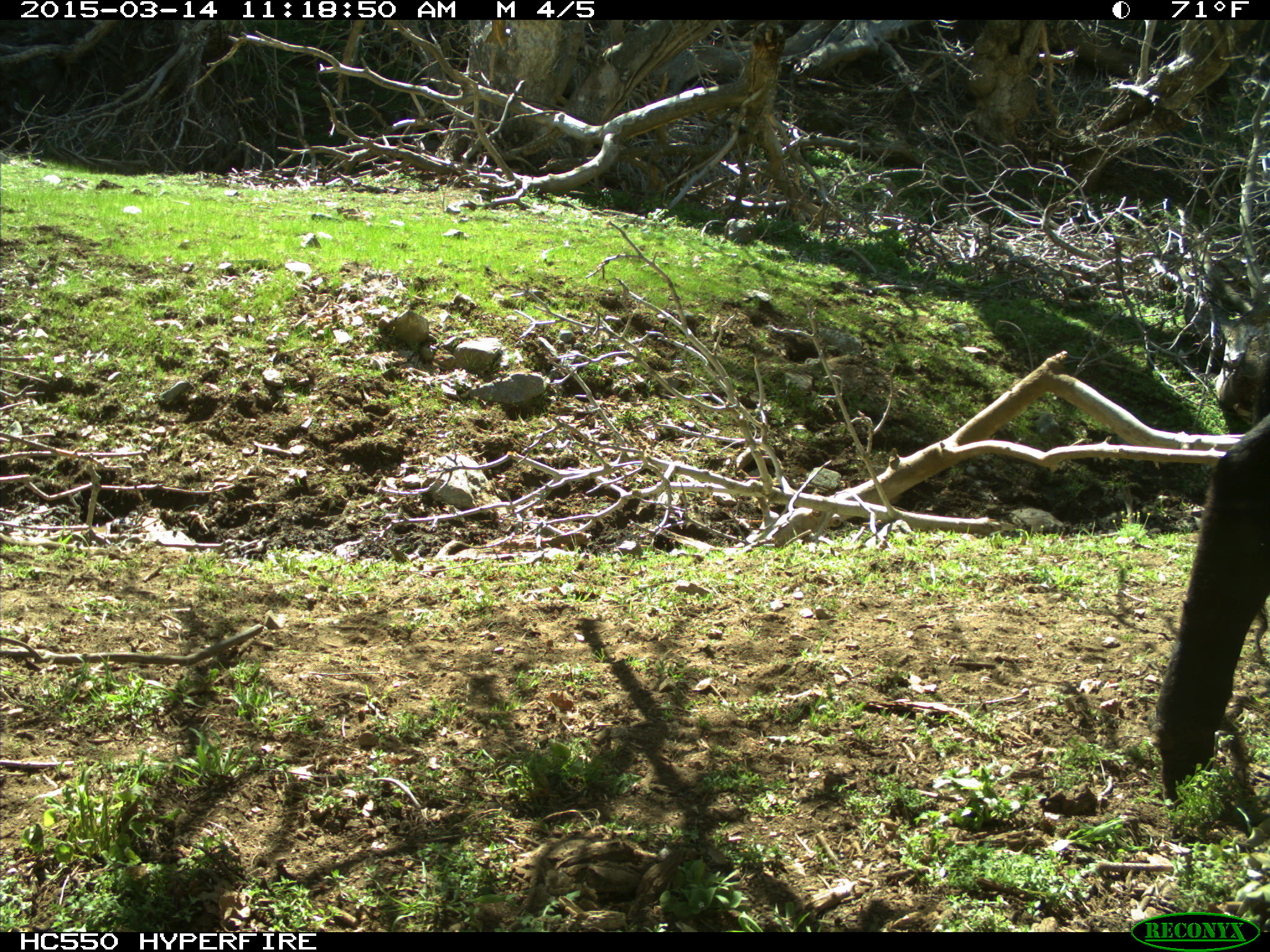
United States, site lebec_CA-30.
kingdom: Animalia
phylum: Chordata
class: Mammalia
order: Artiodactyla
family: Bovidae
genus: Bos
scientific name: Bos taurus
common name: domestic cow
Bos taurus (domestic cow).